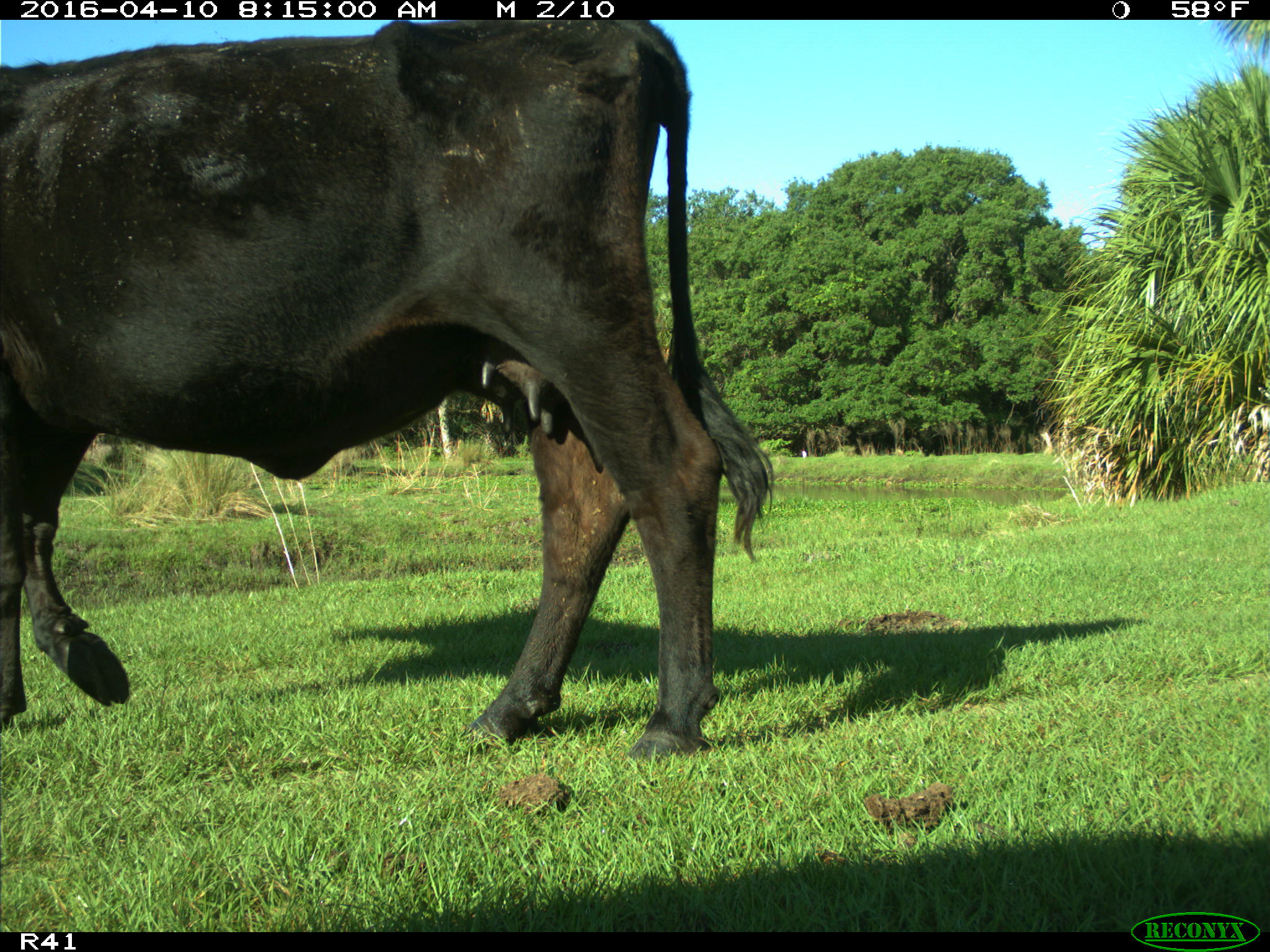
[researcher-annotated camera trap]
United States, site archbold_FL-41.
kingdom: Animalia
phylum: Chordata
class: Mammalia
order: Artiodactyla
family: Bovidae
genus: Bos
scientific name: Bos taurus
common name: domestic cow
Bos taurus (domestic cow).